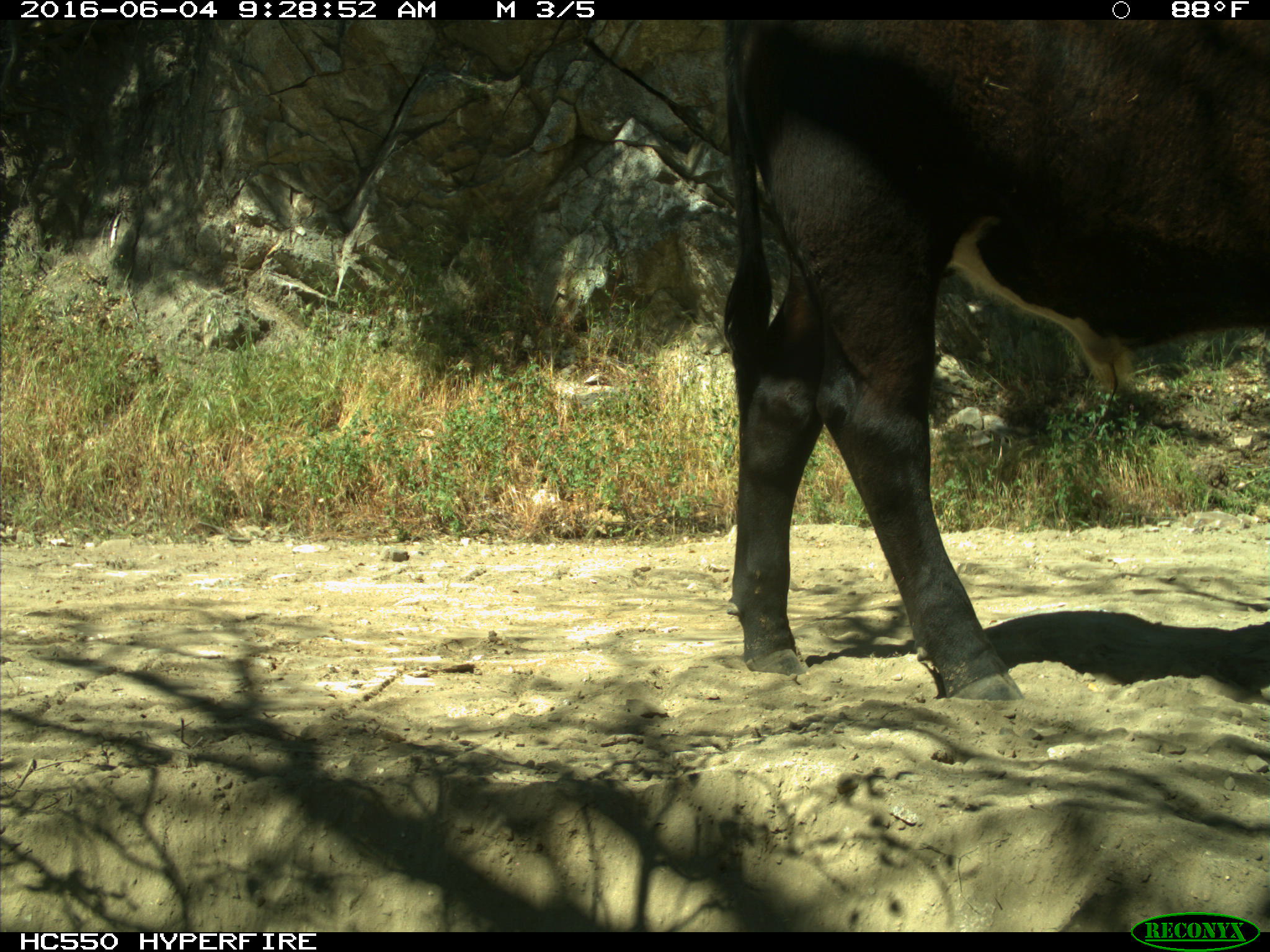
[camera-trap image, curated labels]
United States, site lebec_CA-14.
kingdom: Animalia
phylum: Chordata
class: Mammalia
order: Artiodactyla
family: Bovidae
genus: Bos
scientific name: Bos taurus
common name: domestic cow